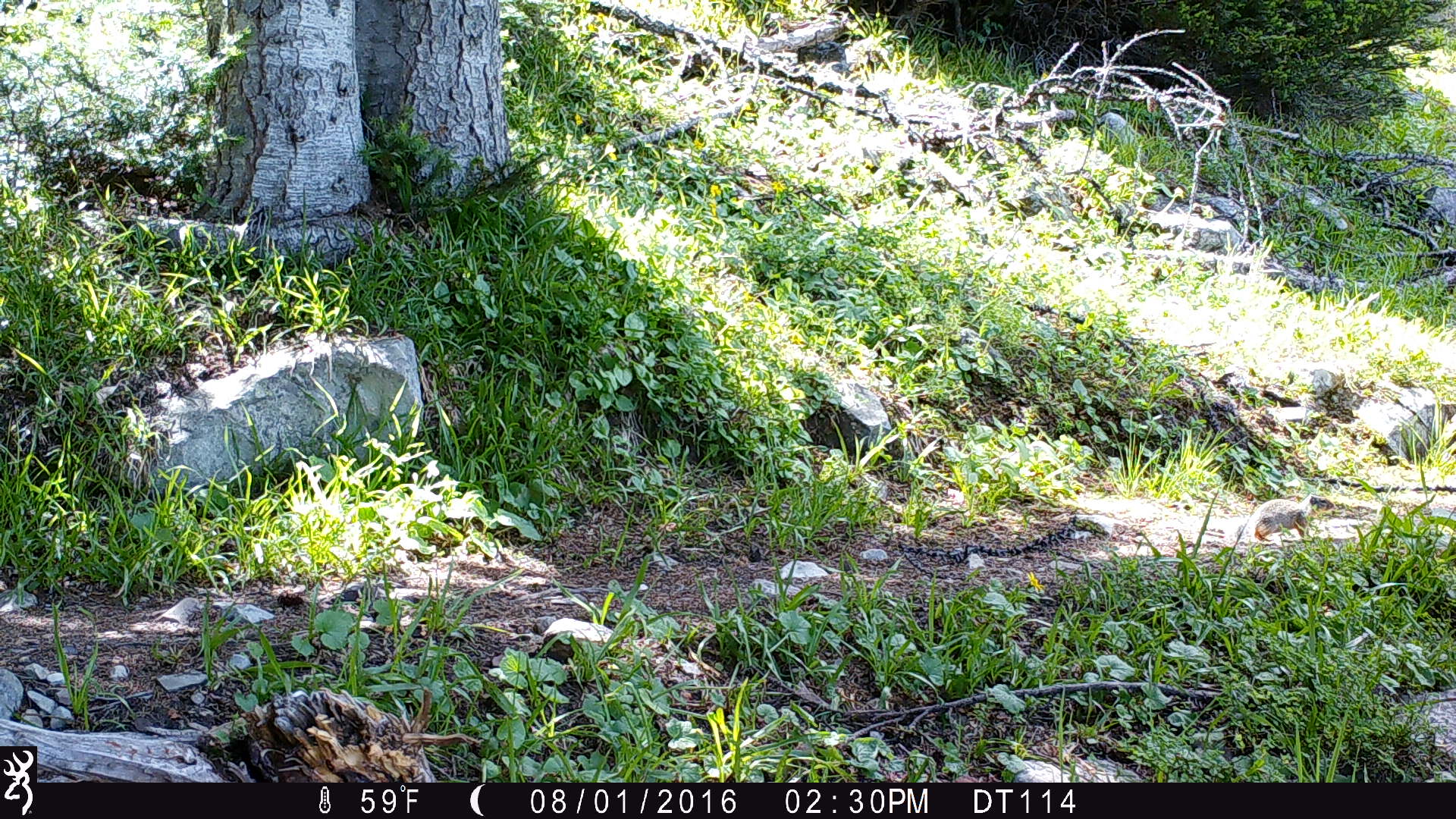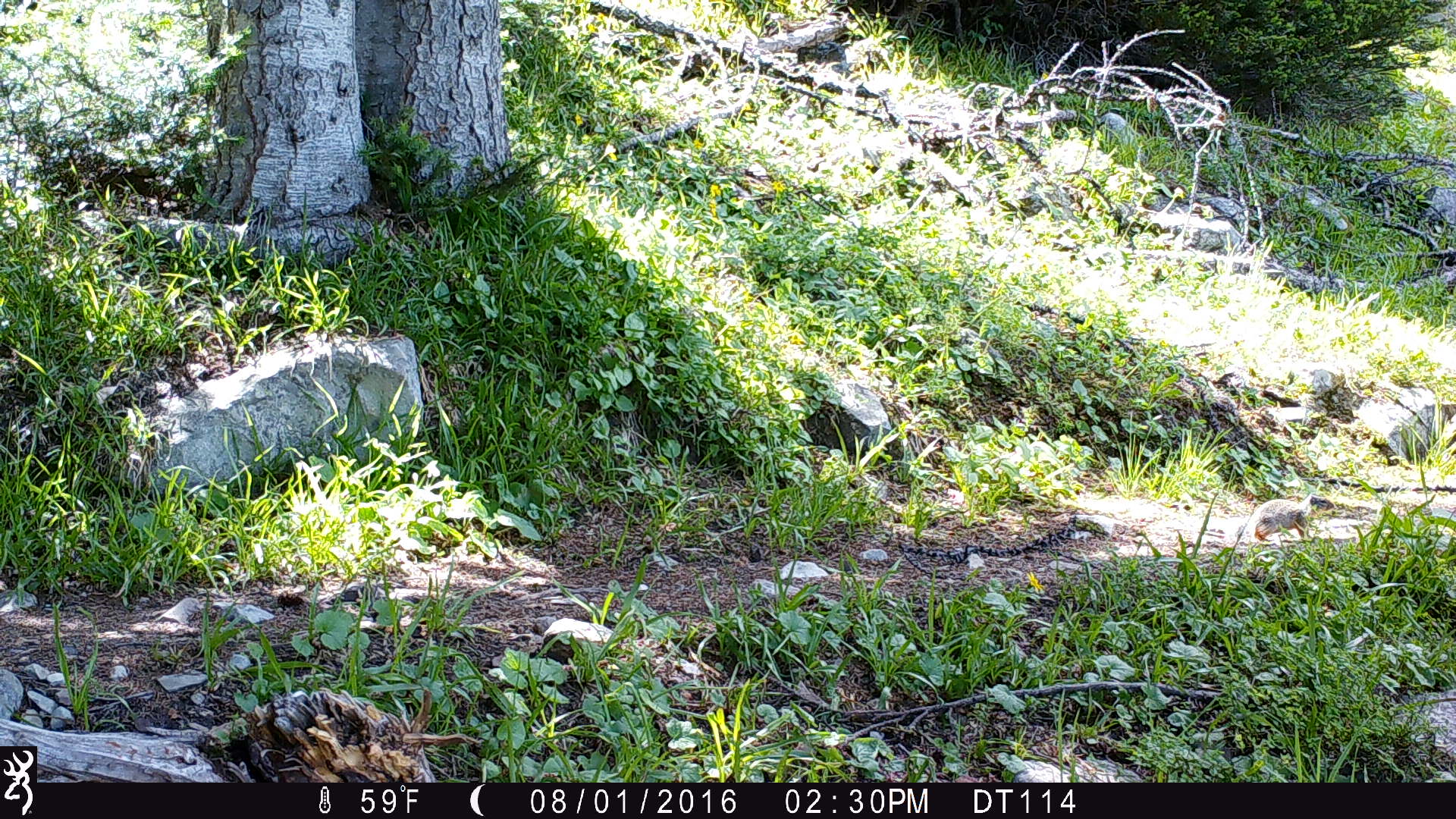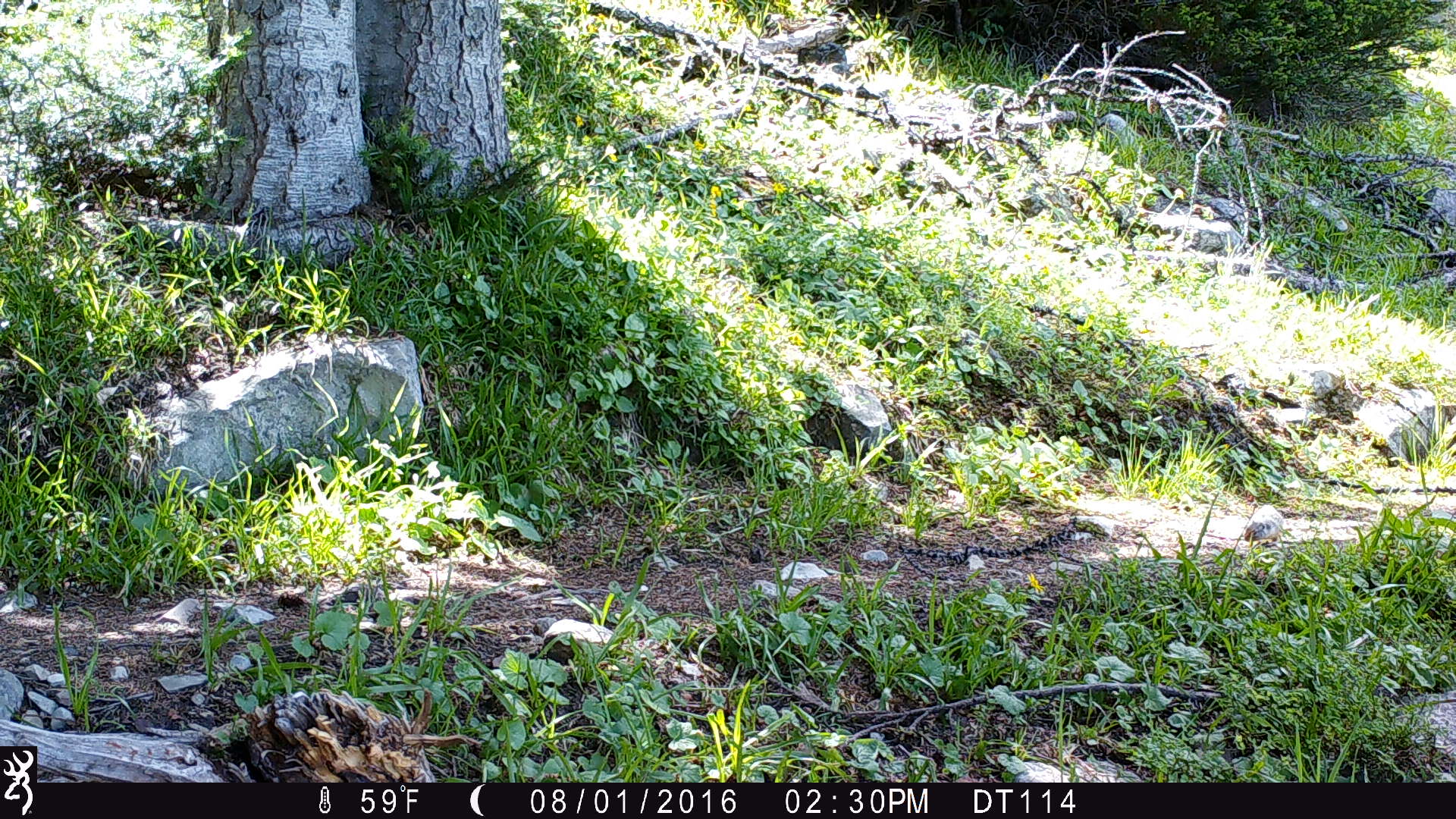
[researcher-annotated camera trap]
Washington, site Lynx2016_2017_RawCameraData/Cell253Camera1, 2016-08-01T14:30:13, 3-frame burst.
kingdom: Animalia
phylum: Chordata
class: Mammalia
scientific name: Mammalia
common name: small mammal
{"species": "small mammal (Mammalia)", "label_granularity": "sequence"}